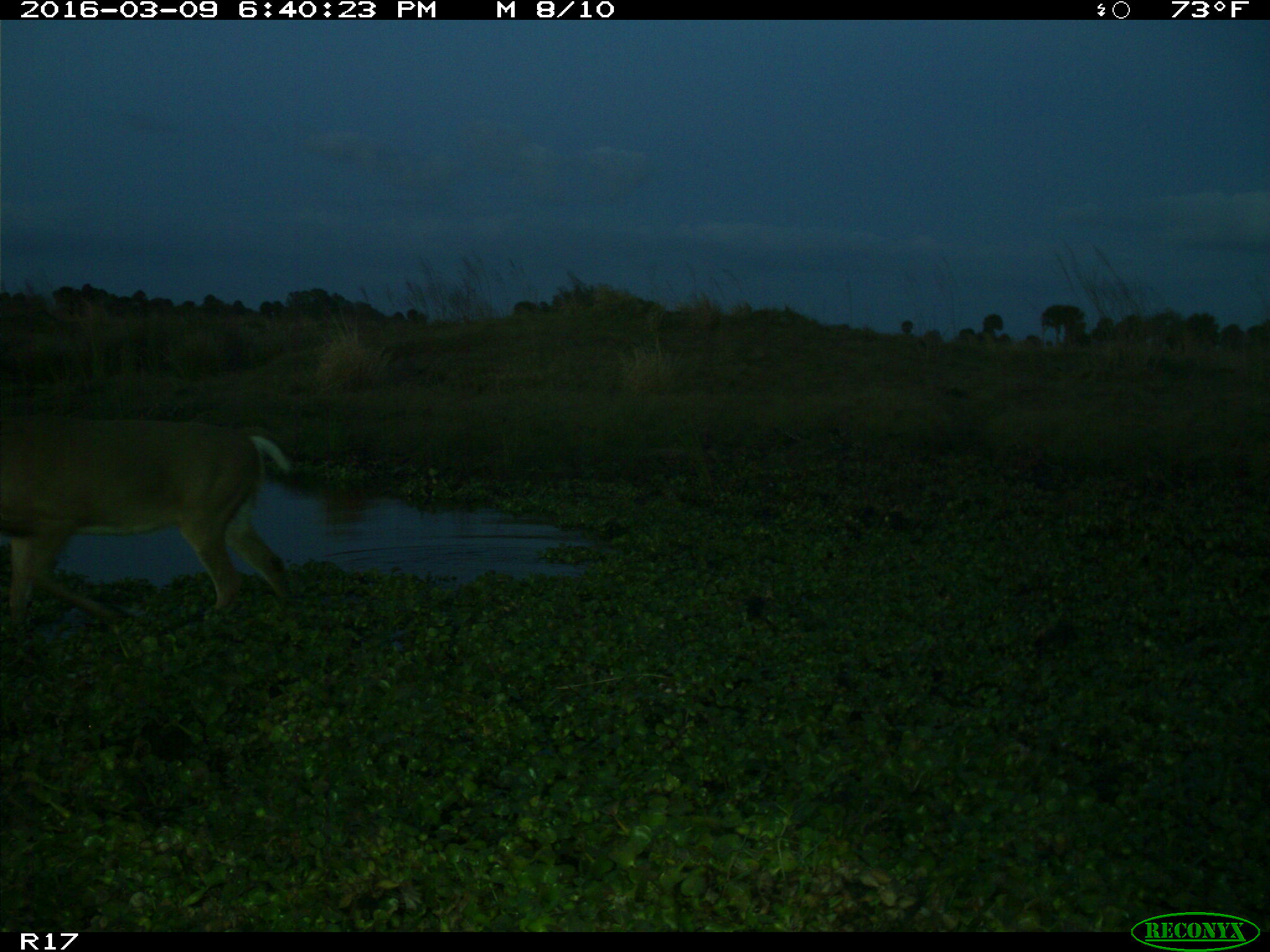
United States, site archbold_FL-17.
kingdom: Animalia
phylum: Chordata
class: Mammalia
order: Artiodactyla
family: Cervidae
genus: Odocoileus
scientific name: Odocoileus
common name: deer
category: unidentified deer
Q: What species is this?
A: Unidentified deer (deer) (Odocoileus).